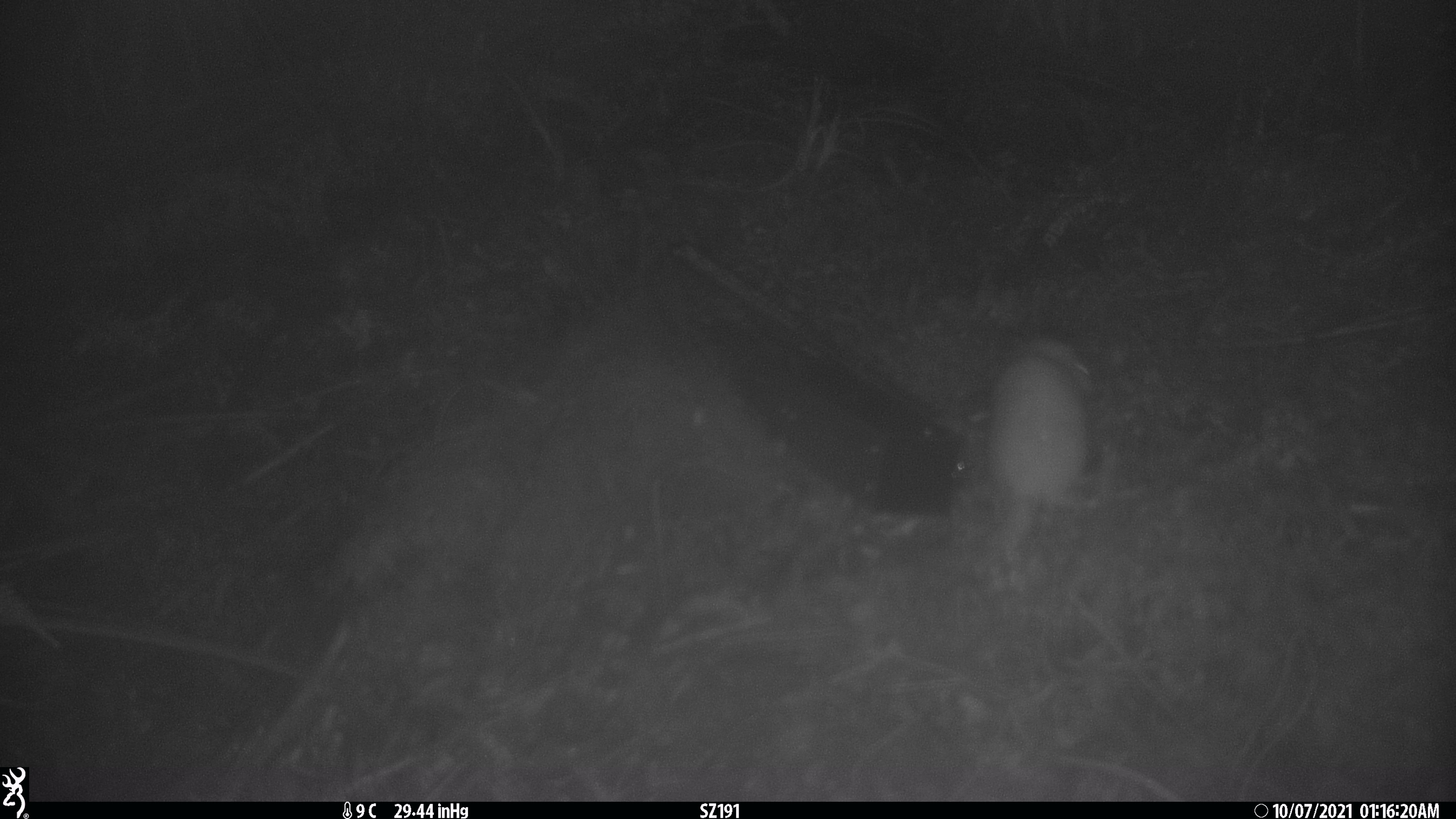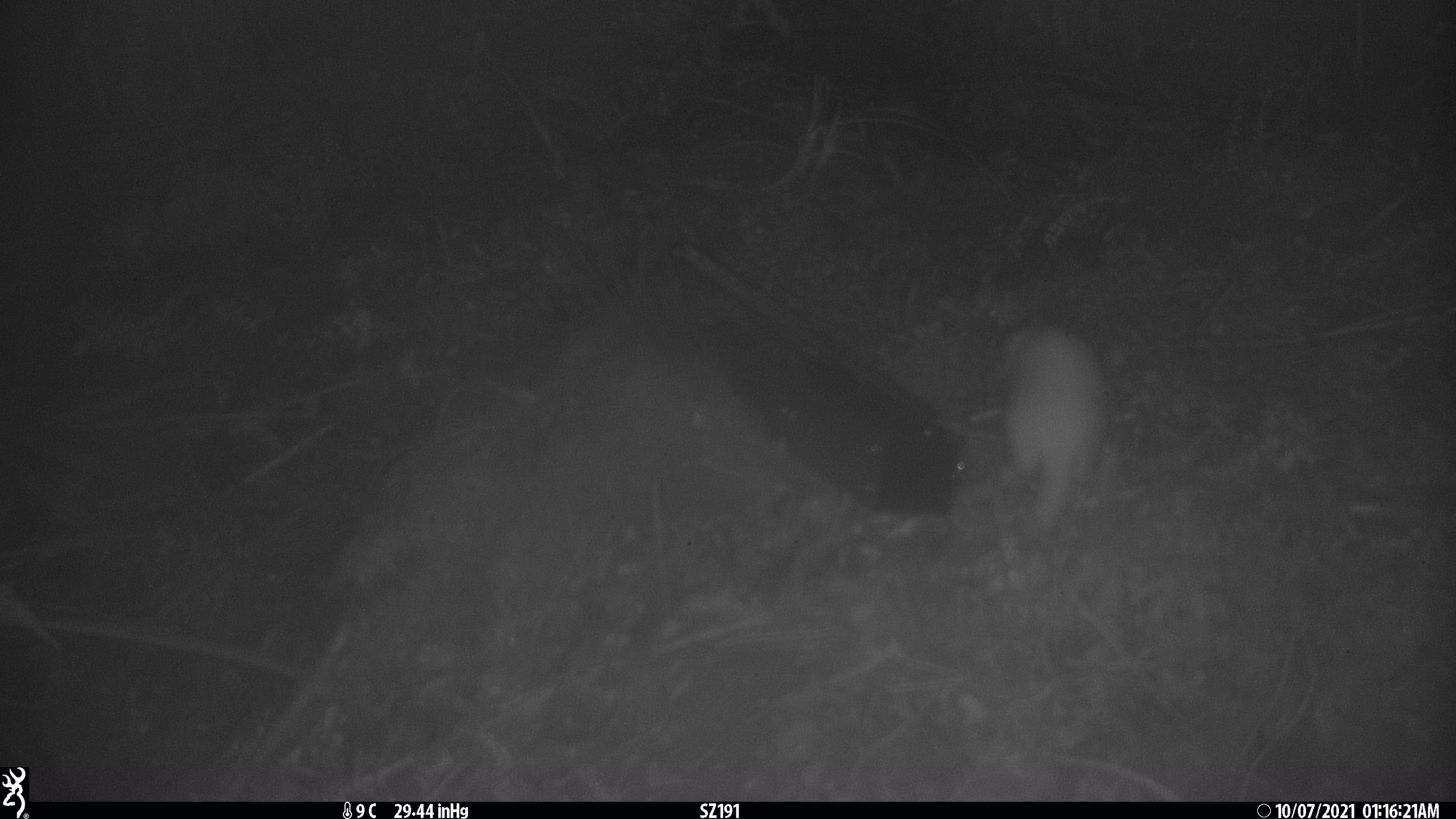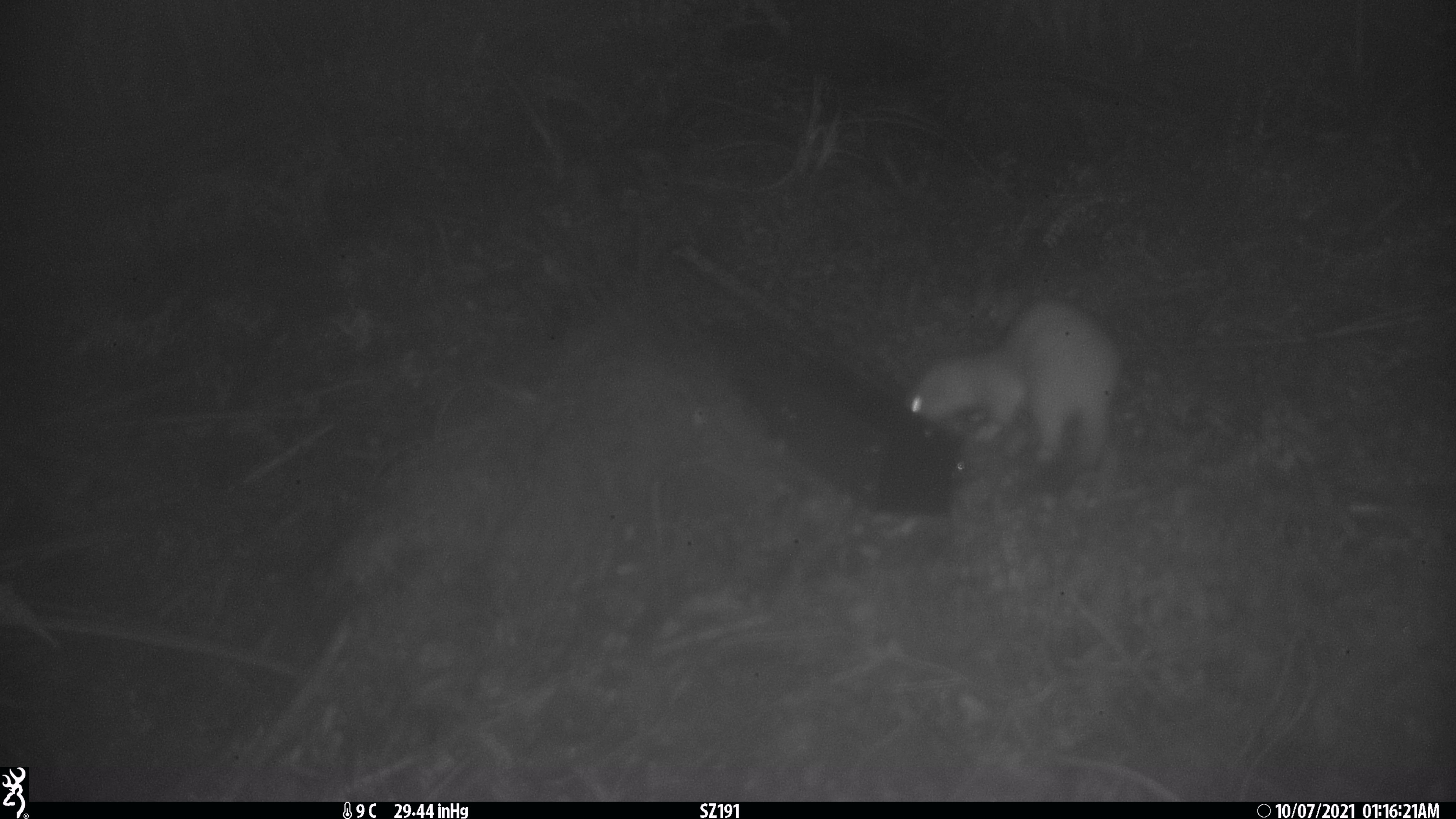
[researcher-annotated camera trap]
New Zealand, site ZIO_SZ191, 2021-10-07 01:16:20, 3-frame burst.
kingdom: Animalia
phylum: Chordata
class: Mammalia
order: Carnivora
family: Mustelidae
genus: Mustela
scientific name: Mustela erminea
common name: stoat